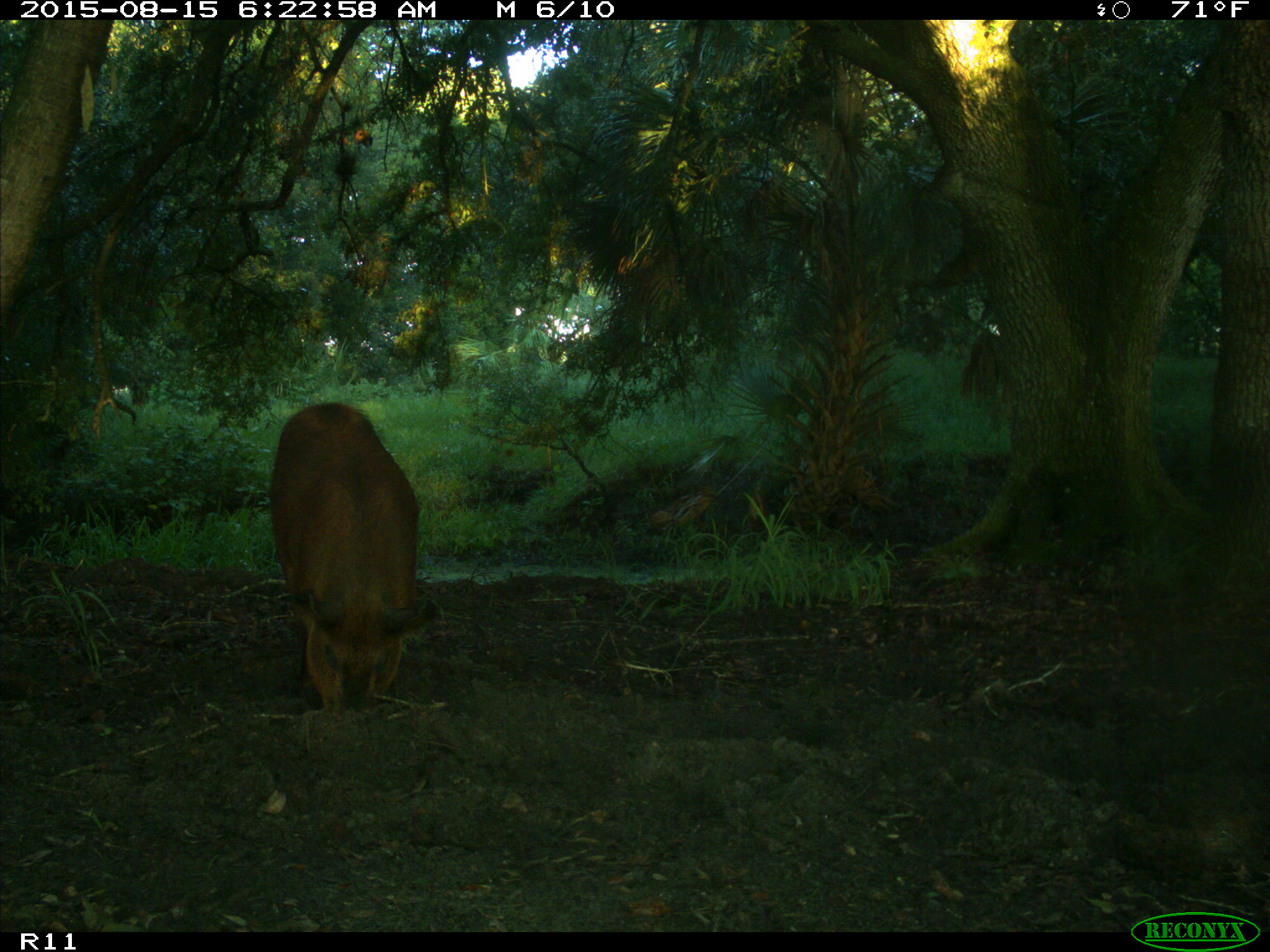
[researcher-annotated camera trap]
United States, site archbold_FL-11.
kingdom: Animalia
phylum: Chordata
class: Mammalia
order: Artiodactyla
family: Suidae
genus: Sus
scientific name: Sus scrofa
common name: wild boar